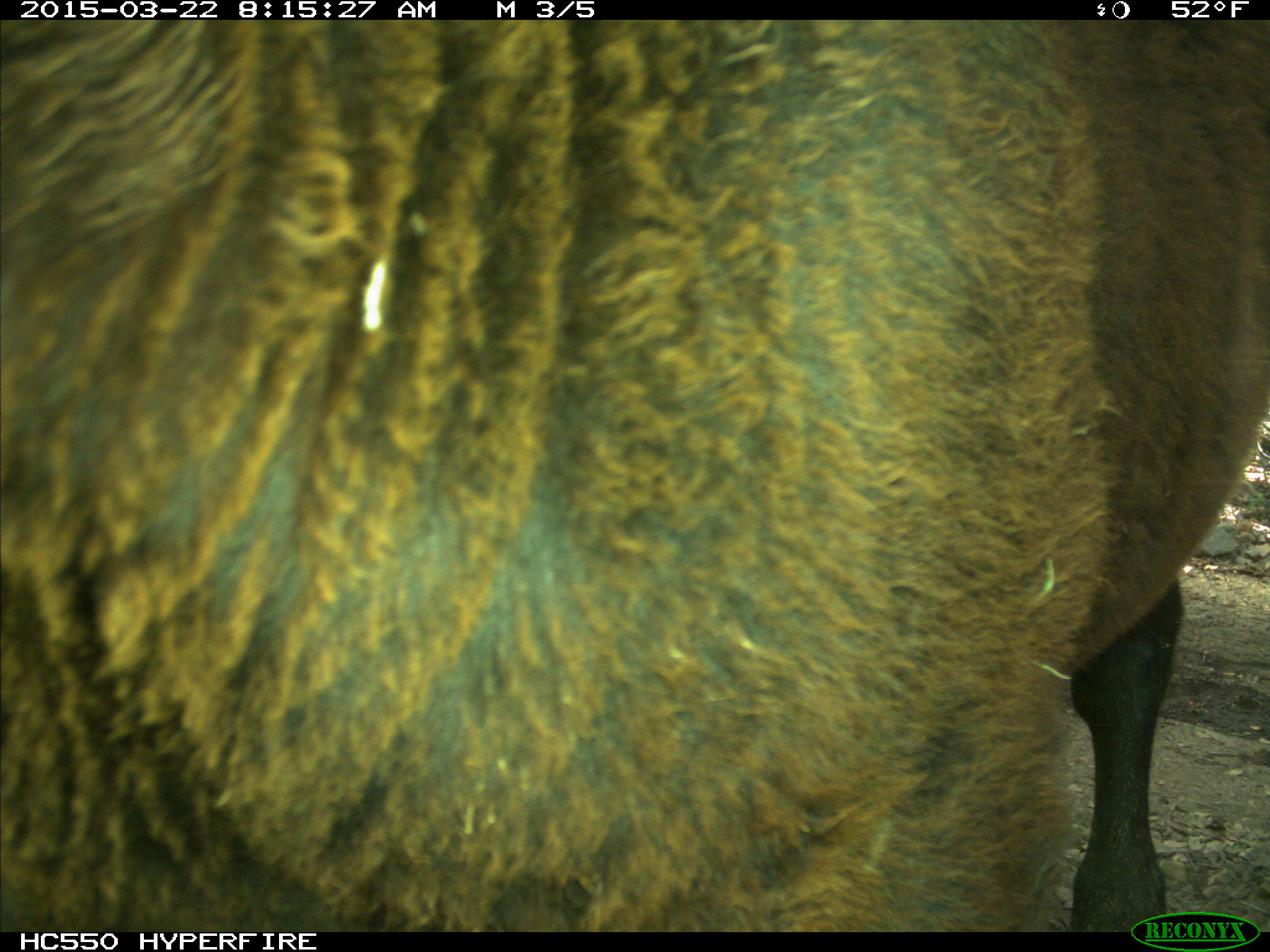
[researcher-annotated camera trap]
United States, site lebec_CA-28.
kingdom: Animalia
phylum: Chordata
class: Mammalia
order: Artiodactyla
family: Bovidae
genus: Bos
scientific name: Bos taurus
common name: domestic cow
Bos taurus (domestic cow).